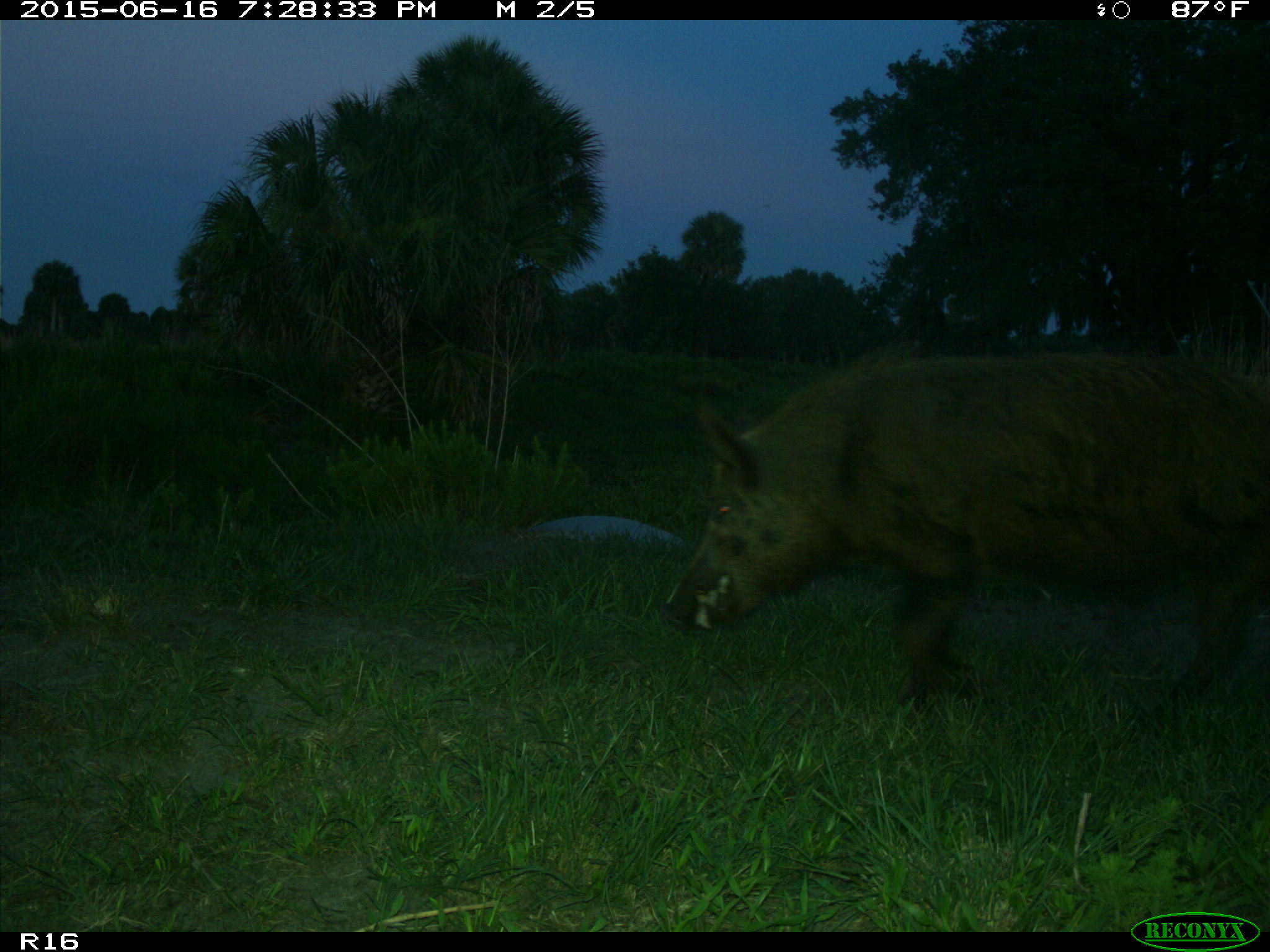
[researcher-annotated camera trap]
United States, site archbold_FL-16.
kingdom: Animalia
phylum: Chordata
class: Mammalia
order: Artiodactyla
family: Suidae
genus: Sus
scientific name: Sus scrofa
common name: wild boar